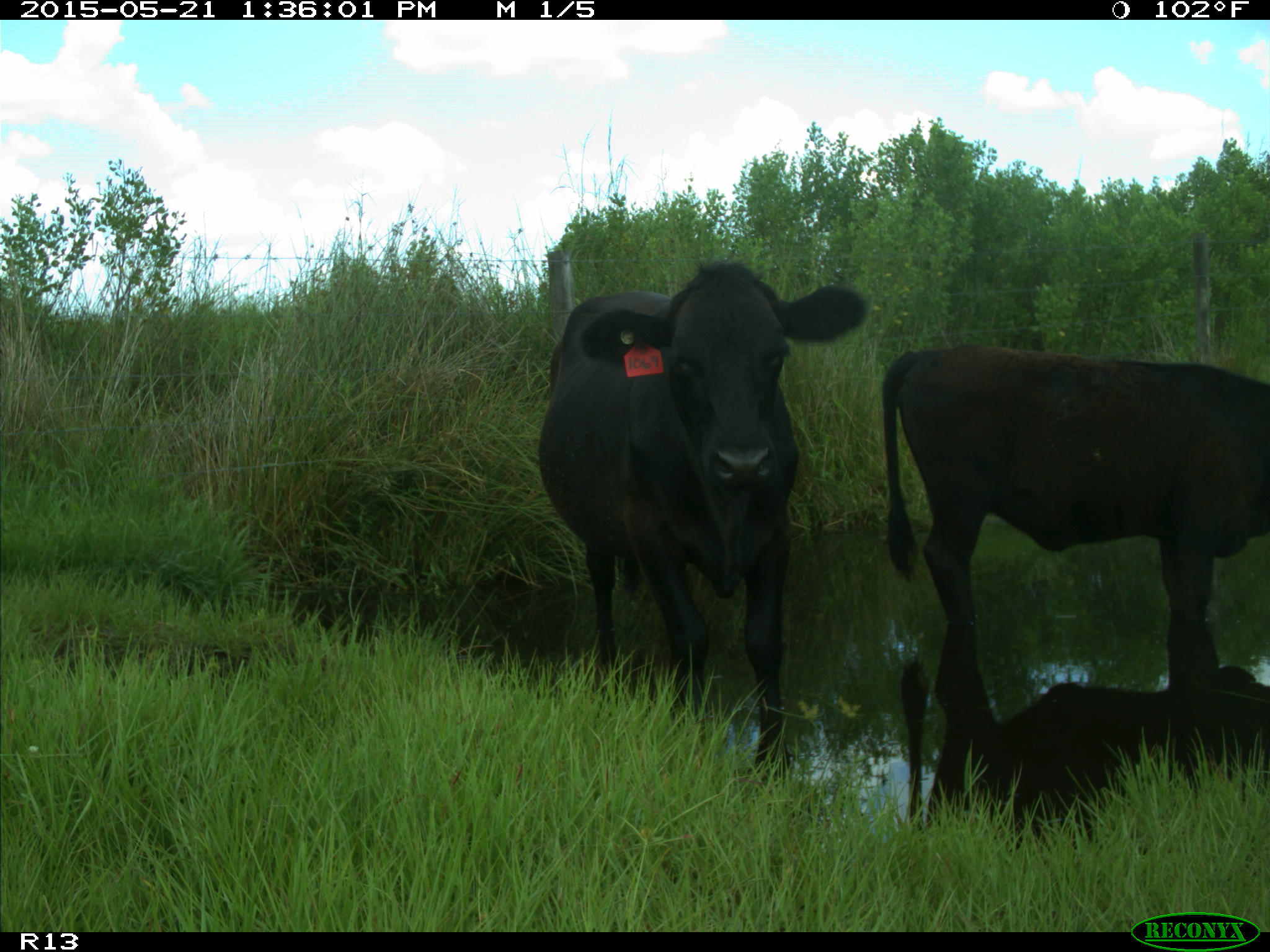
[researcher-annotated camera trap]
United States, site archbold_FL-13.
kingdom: Animalia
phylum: Chordata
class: Mammalia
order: Artiodactyla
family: Bovidae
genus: Bos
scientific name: Bos taurus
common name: domestic cow